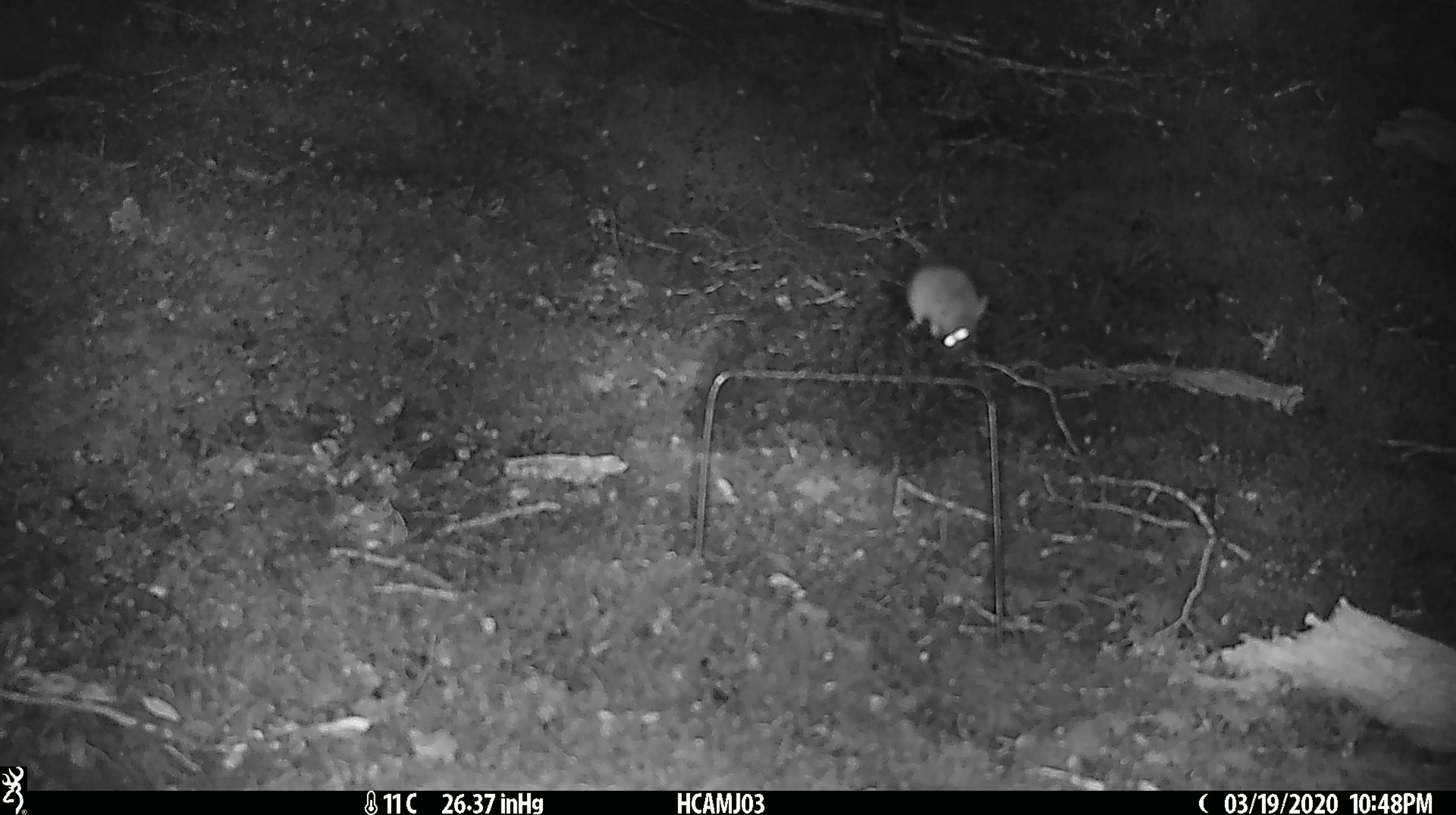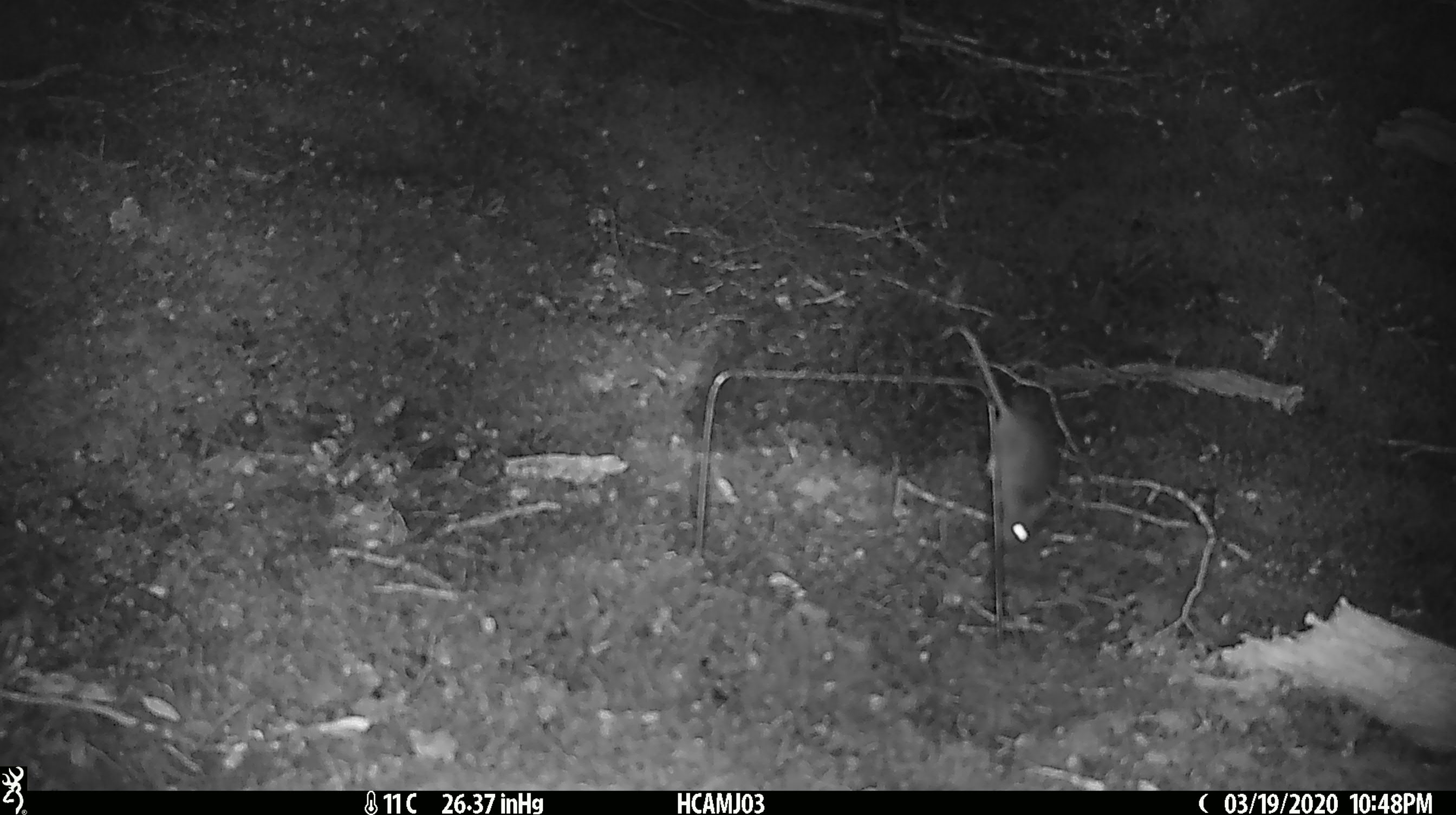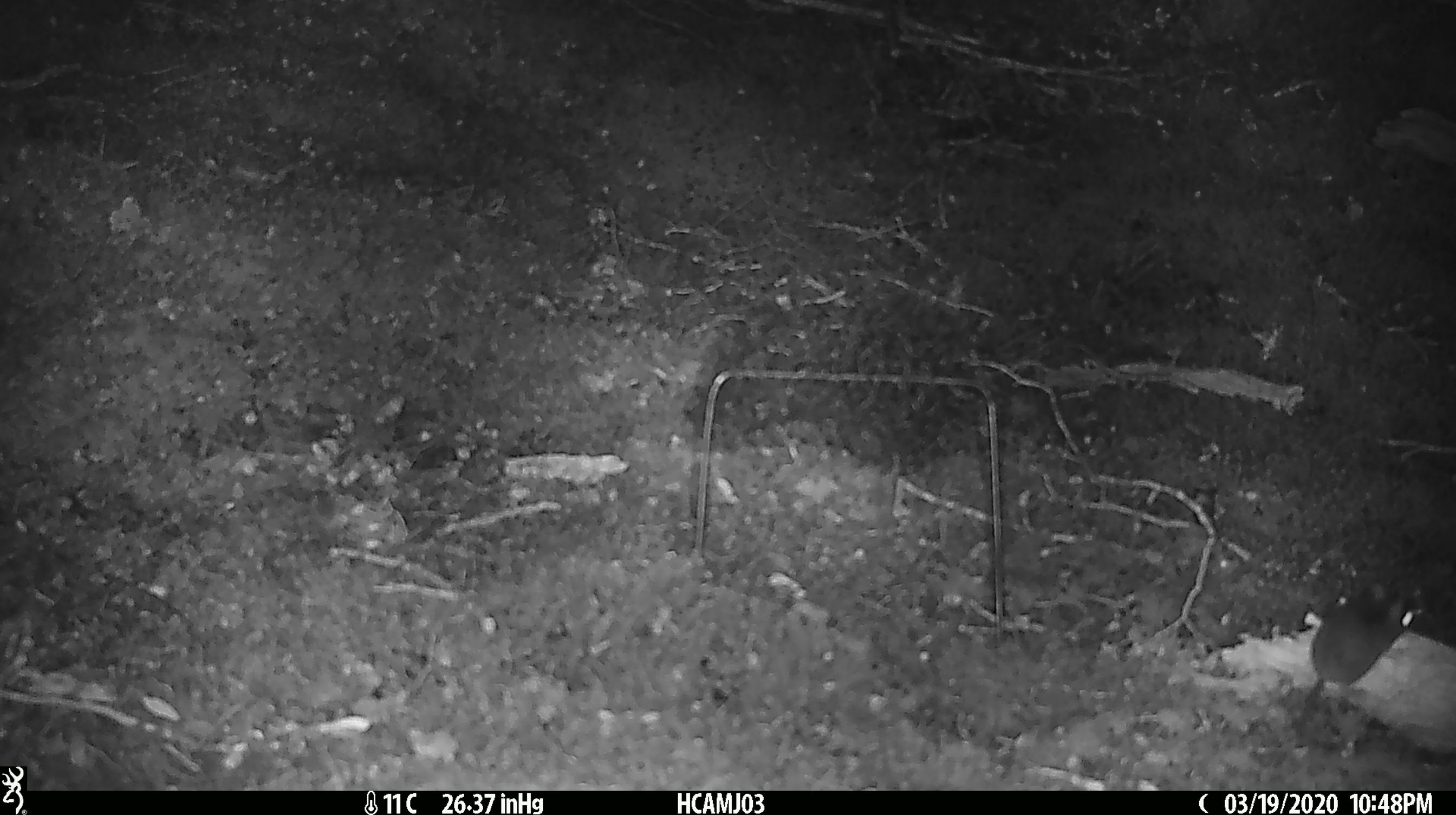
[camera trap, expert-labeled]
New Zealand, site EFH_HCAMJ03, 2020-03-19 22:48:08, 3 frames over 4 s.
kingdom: Animalia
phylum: Chordata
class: Mammalia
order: Rodentia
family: Muridae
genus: Mus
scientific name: Mus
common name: mouse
Mouse (Mus).